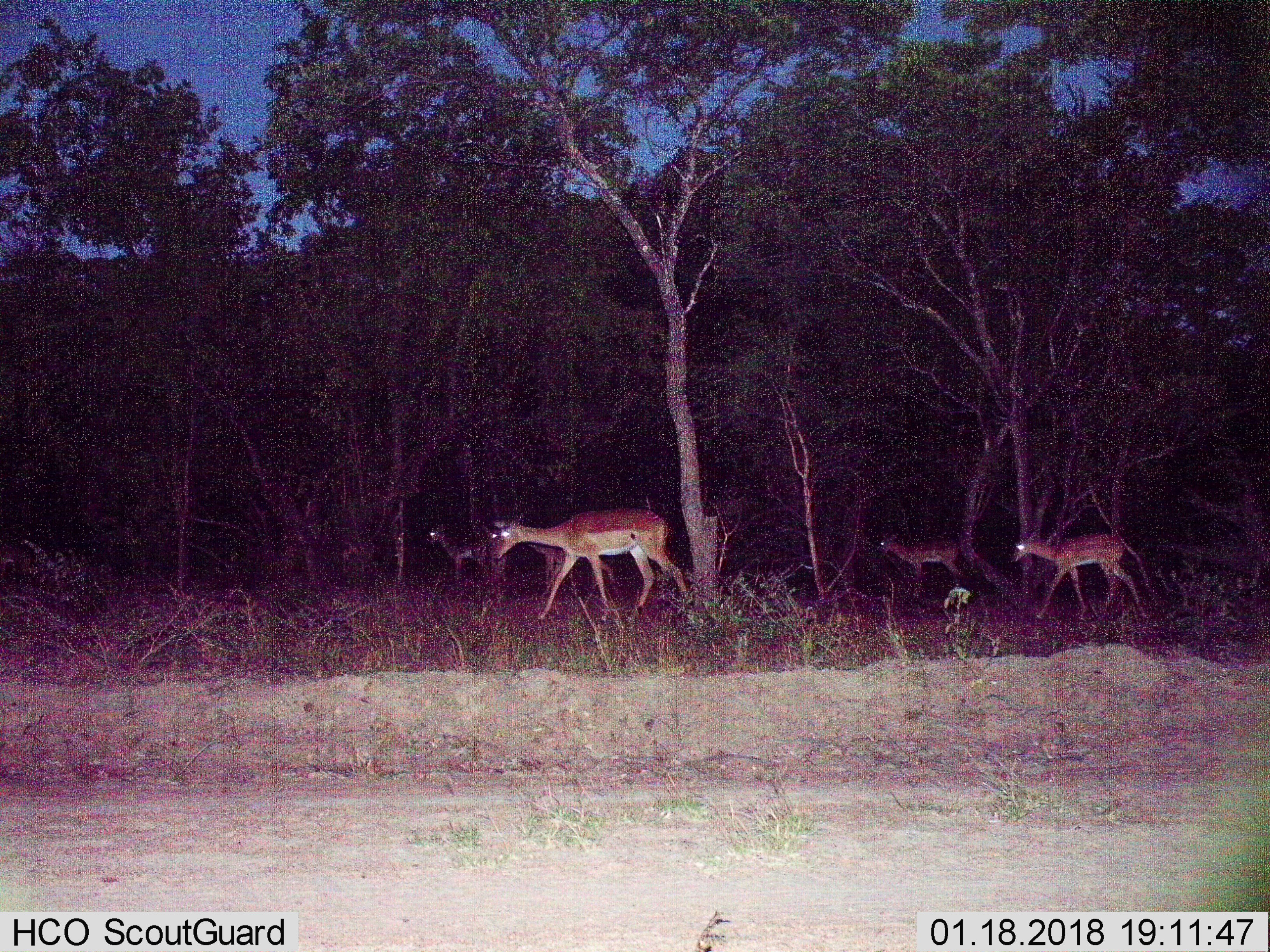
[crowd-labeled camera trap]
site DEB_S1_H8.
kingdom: Animalia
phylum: Chordata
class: Mammalia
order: Artiodactyla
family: Bovidae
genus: Aepyceros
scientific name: Aepyceros melampus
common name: impala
Impala (Aepyceros melampus), count 4. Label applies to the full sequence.